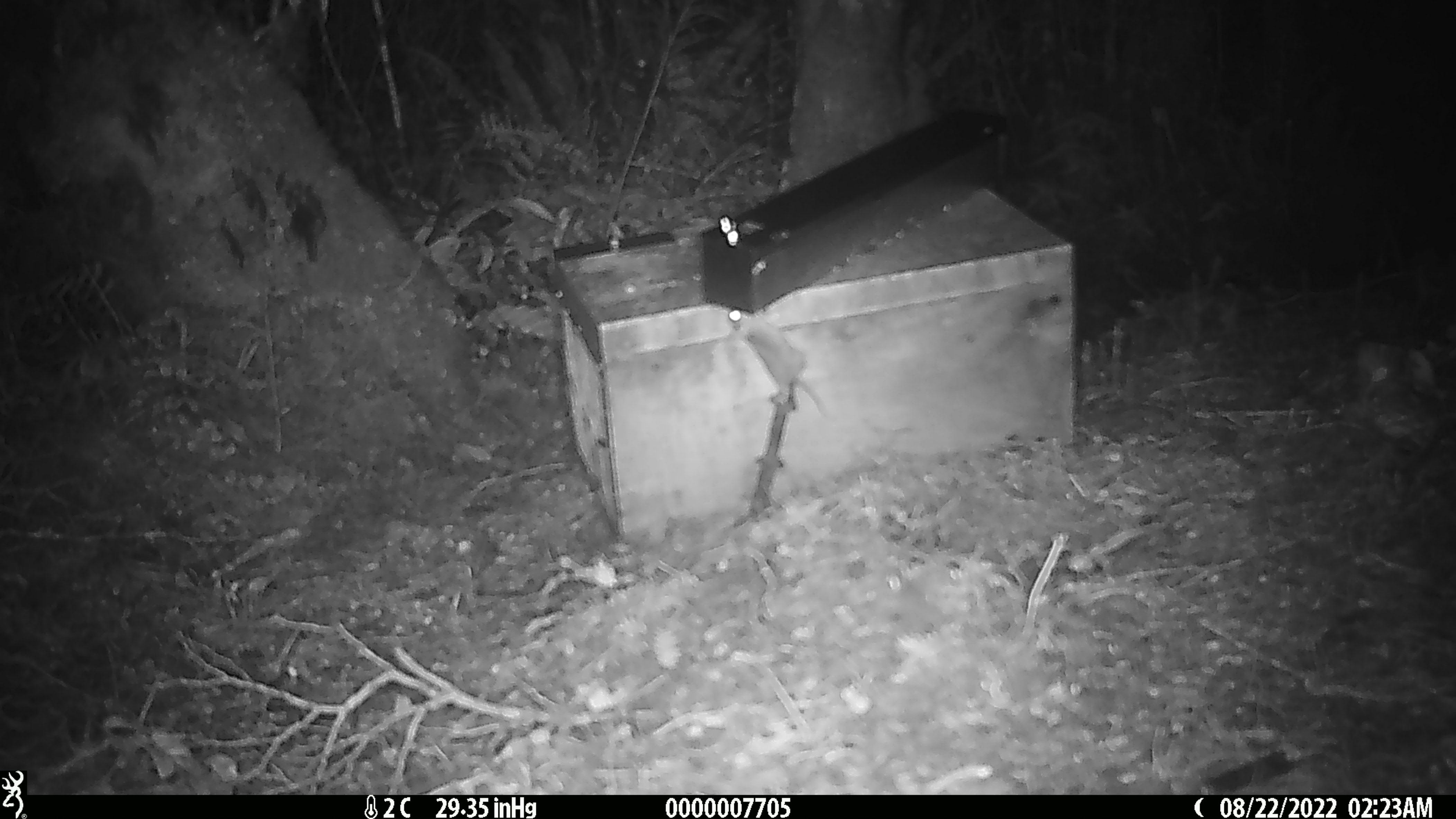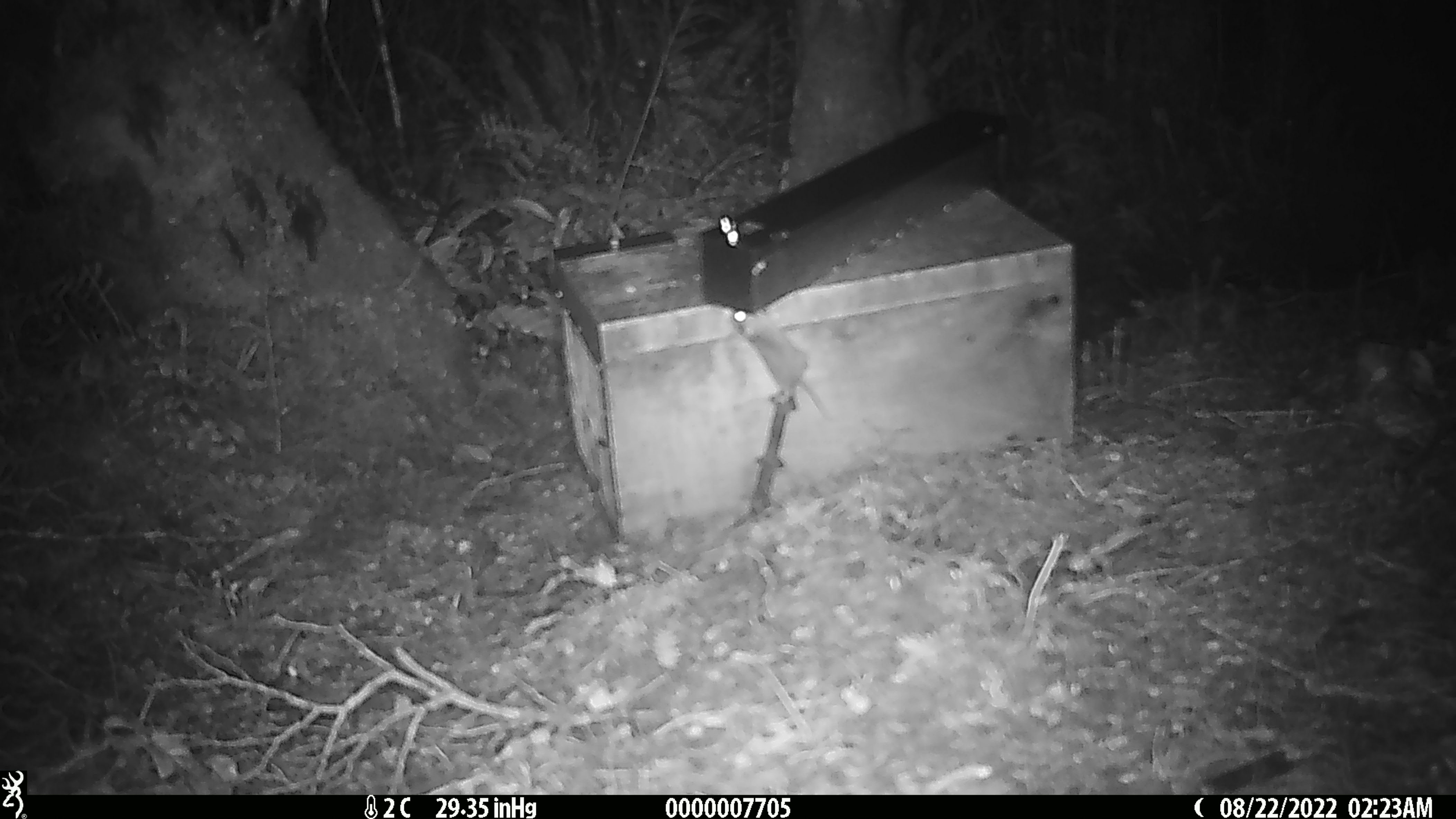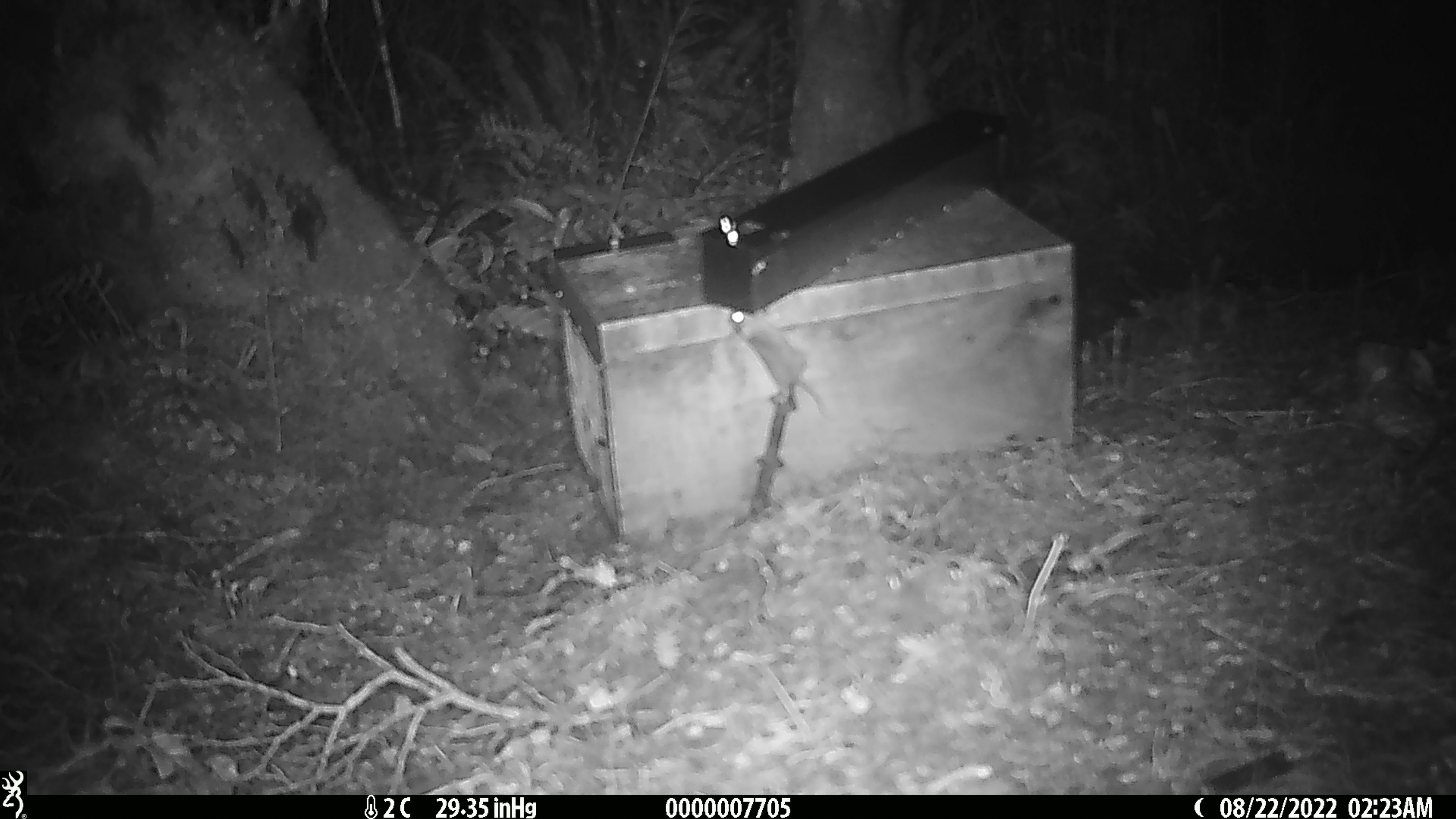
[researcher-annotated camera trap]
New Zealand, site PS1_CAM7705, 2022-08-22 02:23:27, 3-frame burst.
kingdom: Animalia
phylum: Chordata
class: Mammalia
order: Rodentia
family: Muridae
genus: Mus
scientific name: Mus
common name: mouse